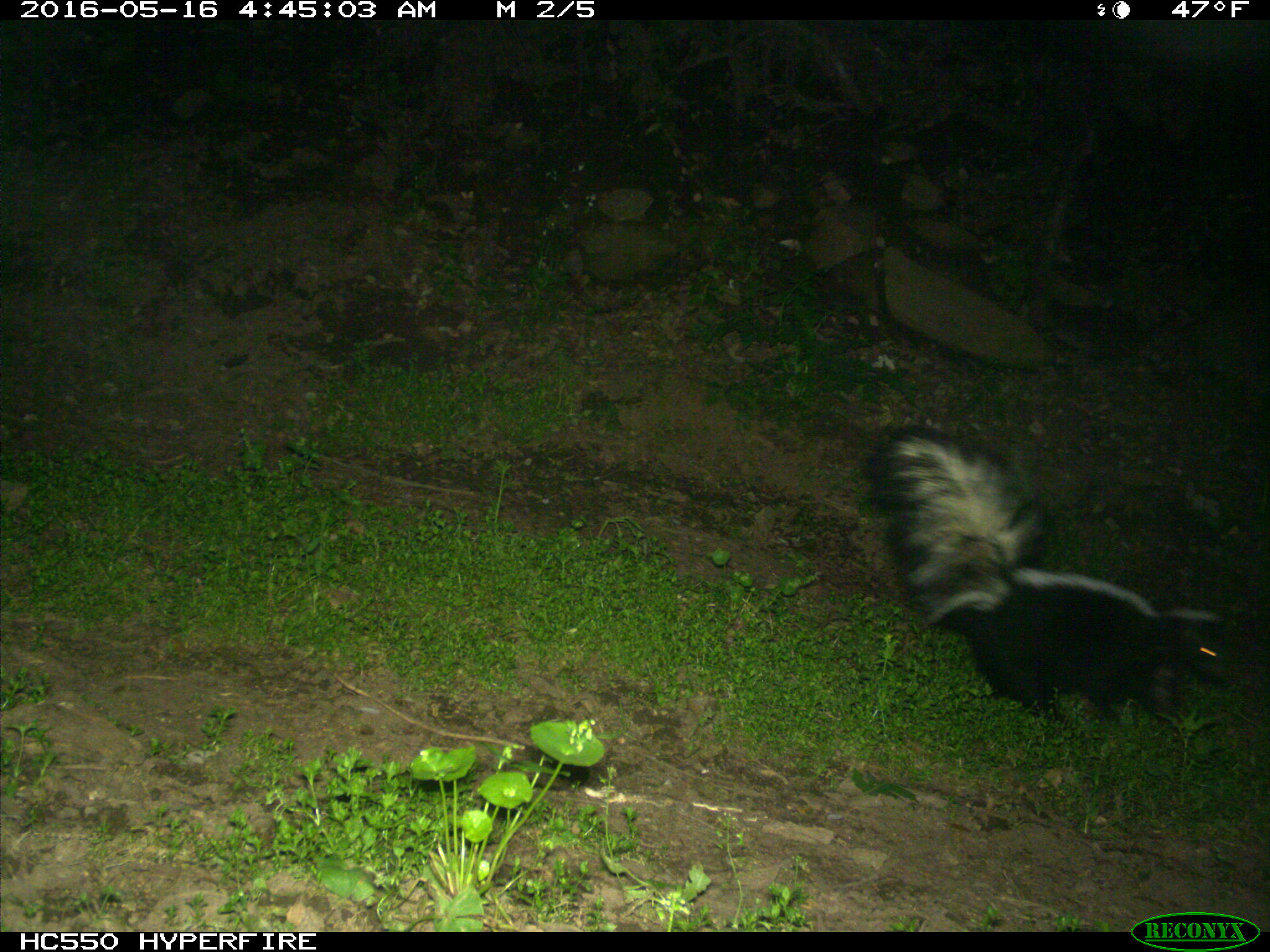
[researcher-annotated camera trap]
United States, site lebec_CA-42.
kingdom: Animalia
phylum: Chordata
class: Mammalia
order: Carnivora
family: Mephitidae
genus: Mephitis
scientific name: Mephitis mephitis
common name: striped skunk